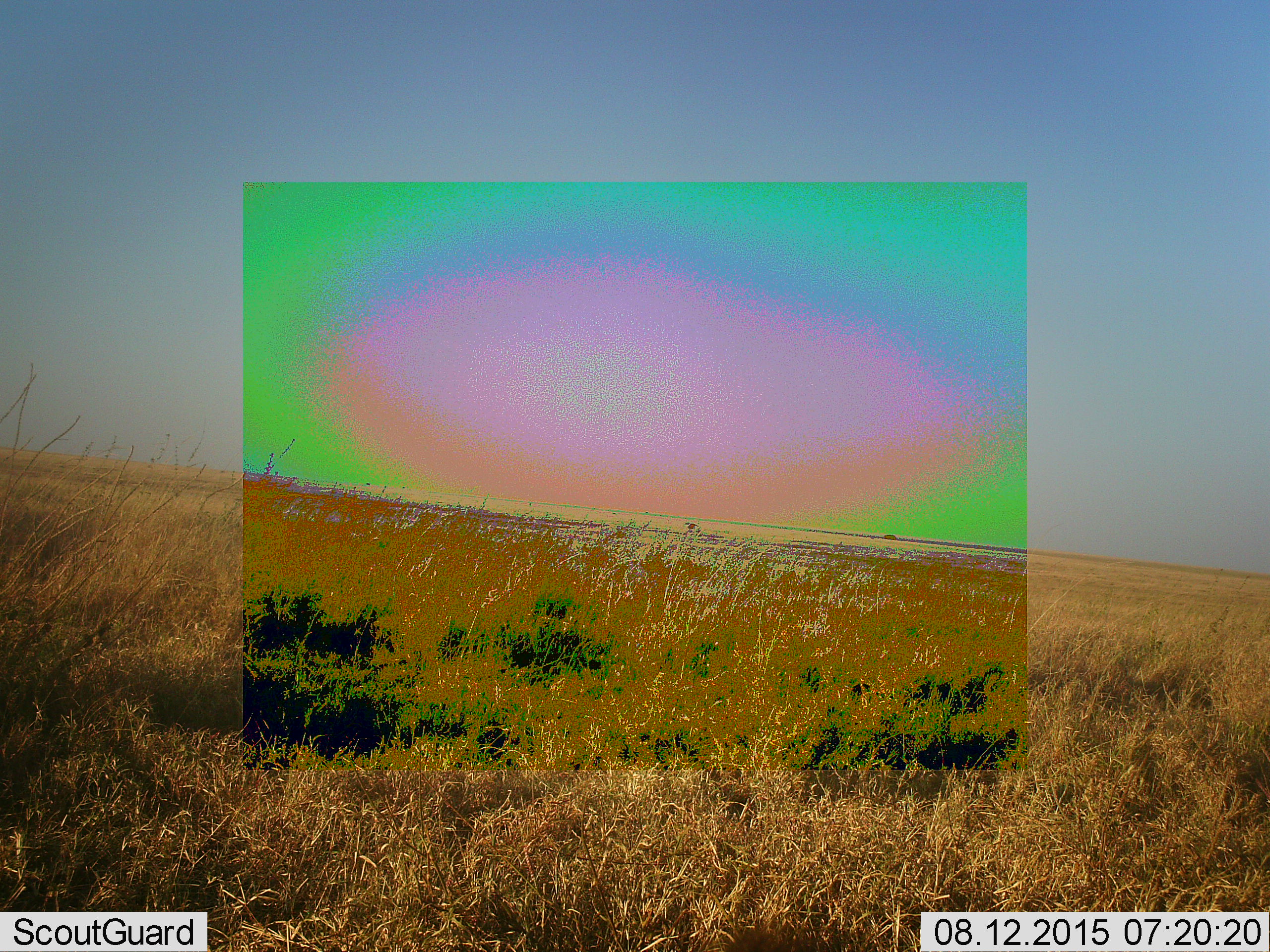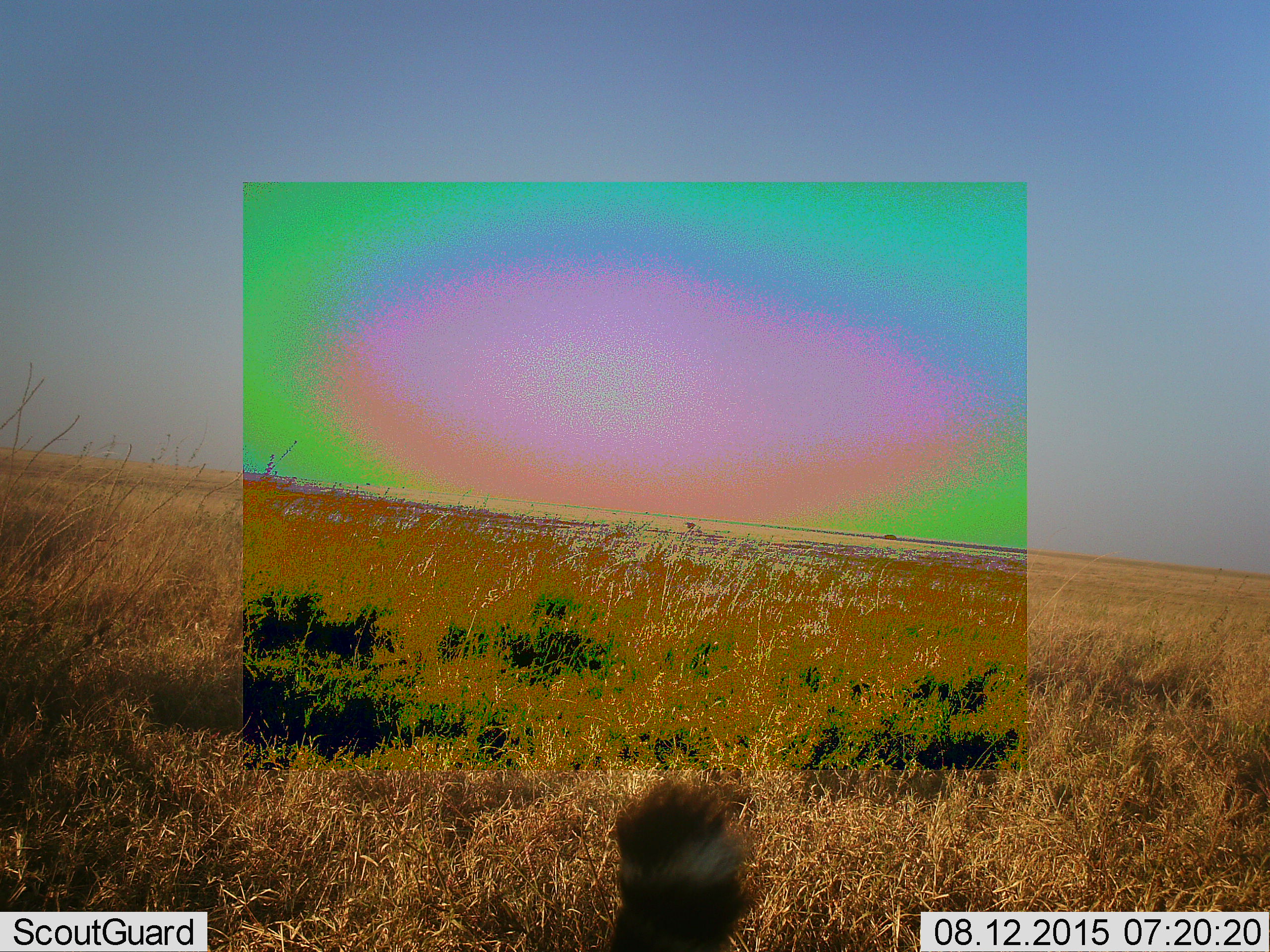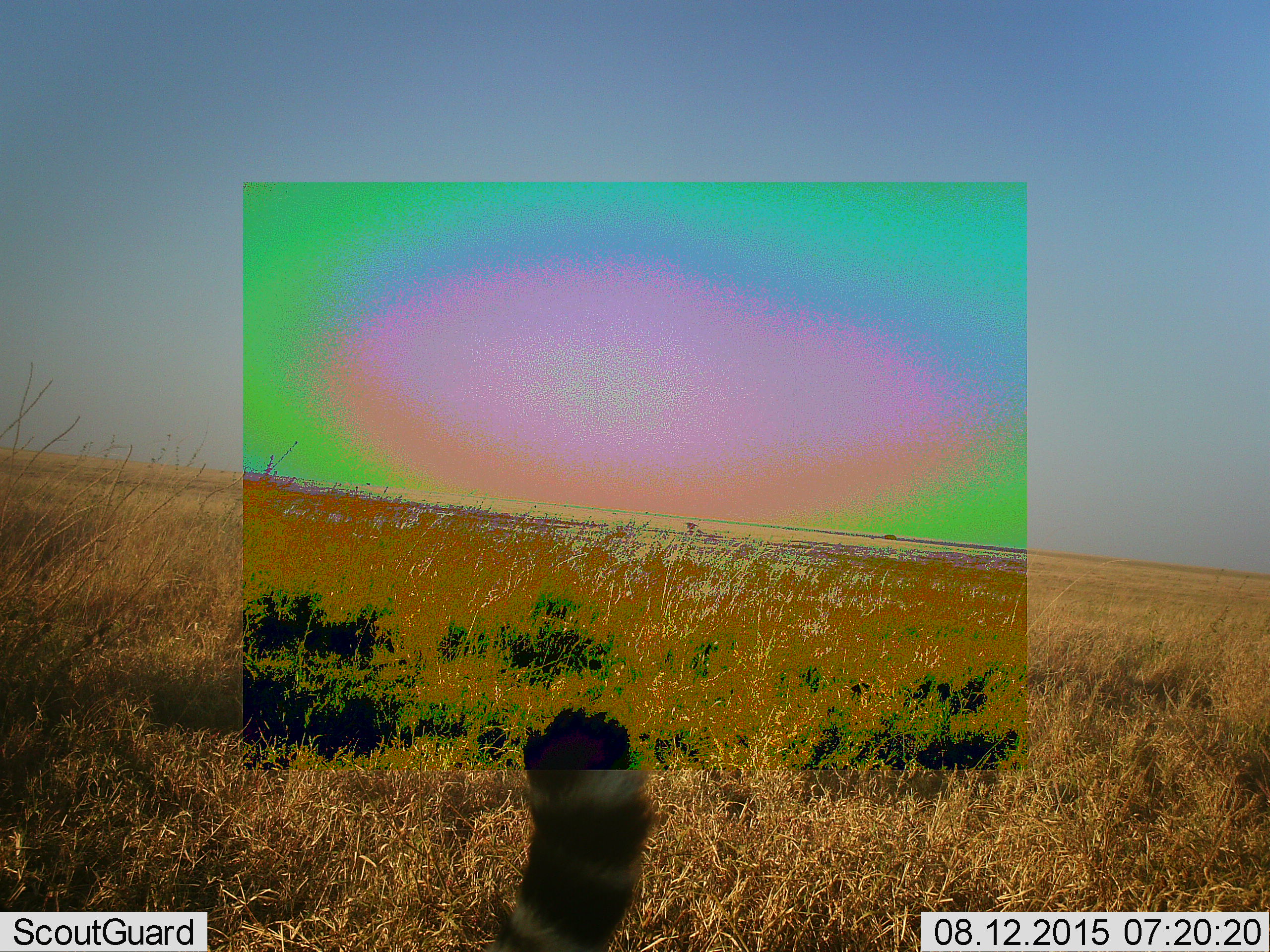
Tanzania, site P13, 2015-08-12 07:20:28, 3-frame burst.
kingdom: Animalia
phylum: Chordata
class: Mammalia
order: Carnivora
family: Felidae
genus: Acinonyx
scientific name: Acinonyx jubatus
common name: cheetah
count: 1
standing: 0%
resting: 75%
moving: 25%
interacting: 0%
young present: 25%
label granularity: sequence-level